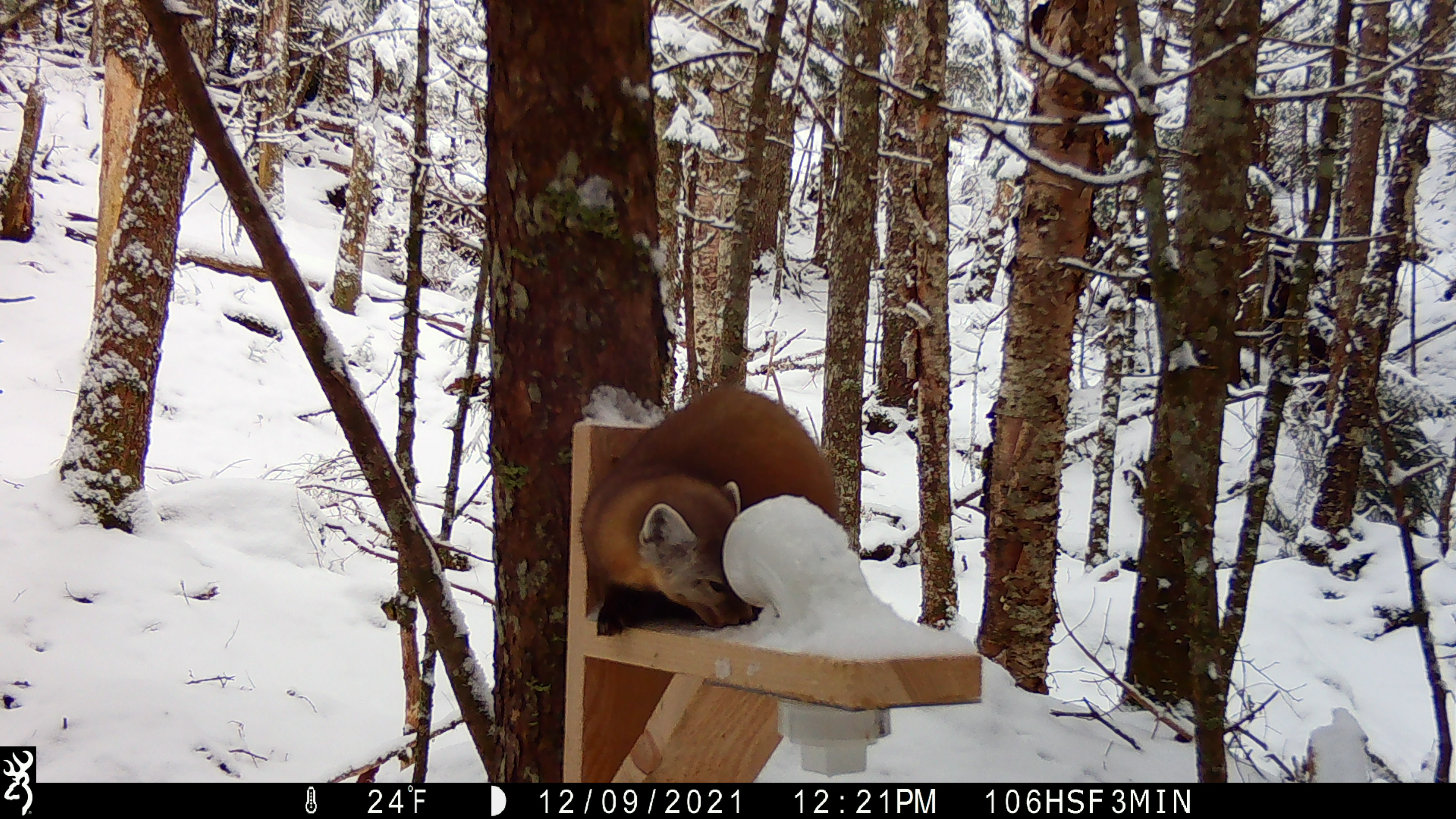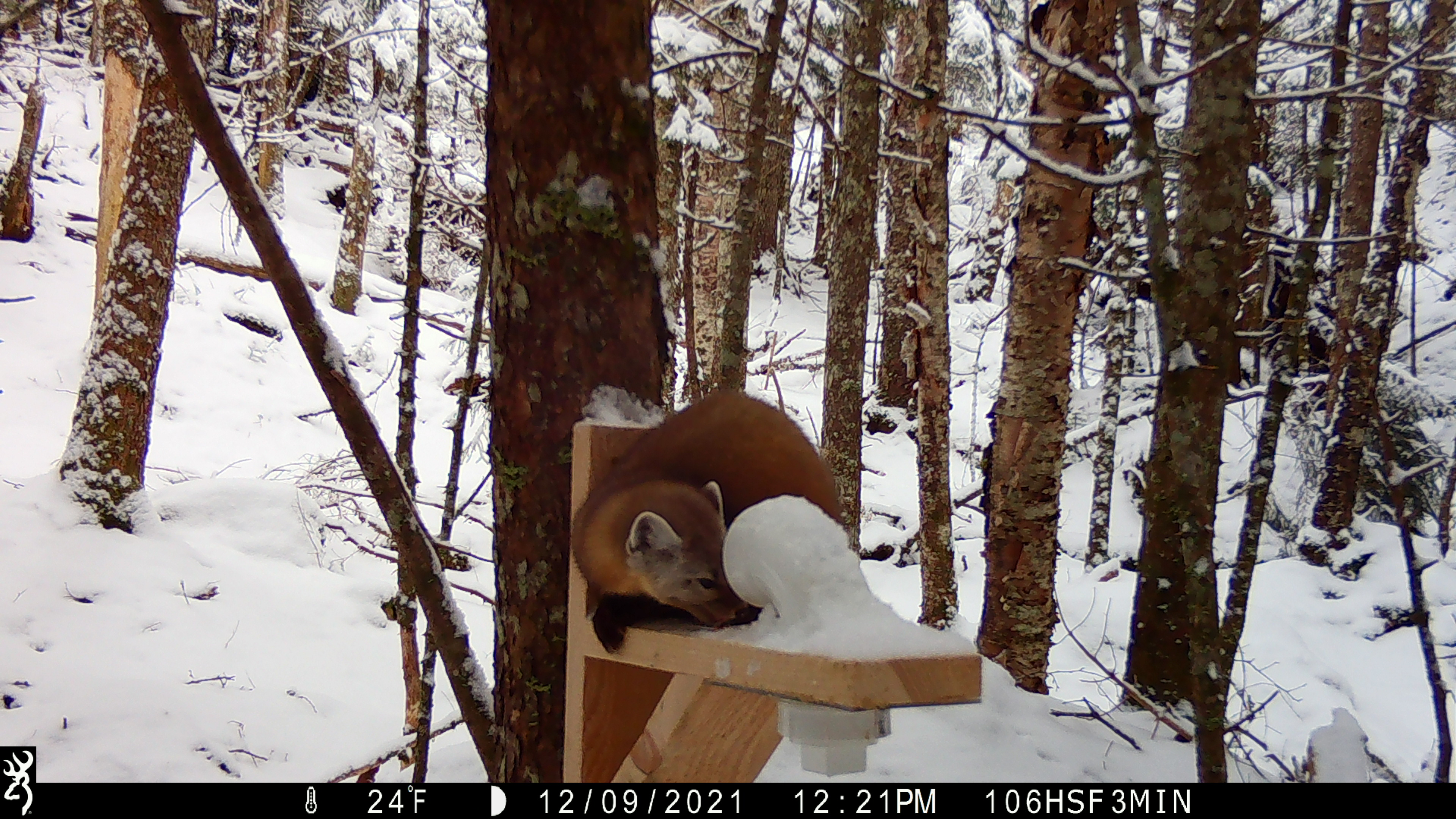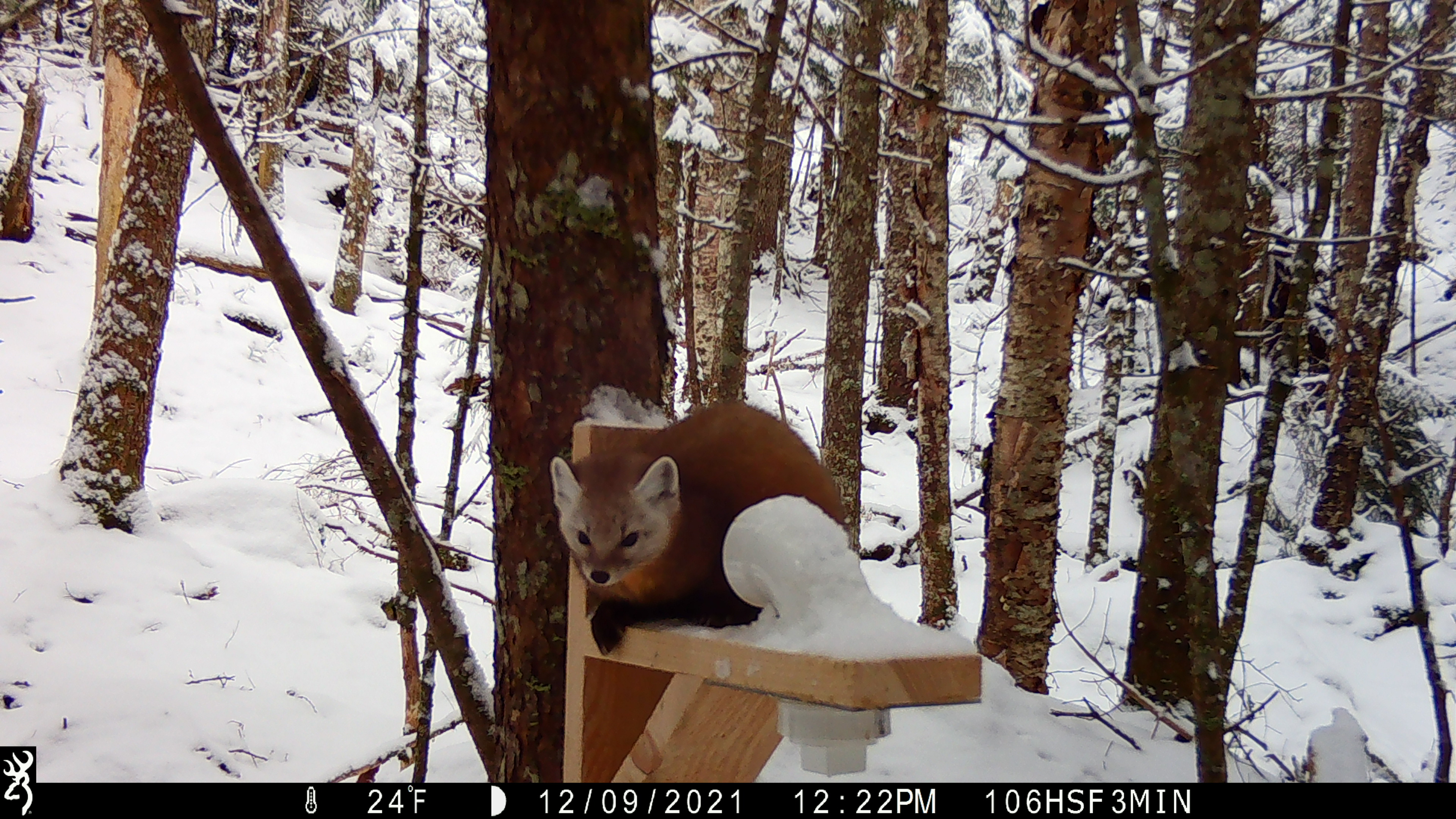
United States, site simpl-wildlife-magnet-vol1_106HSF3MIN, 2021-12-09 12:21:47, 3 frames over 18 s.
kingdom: Animalia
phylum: Chordata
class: Mammalia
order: Carnivora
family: Mustelidae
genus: Martes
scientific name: Martes americana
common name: american marten